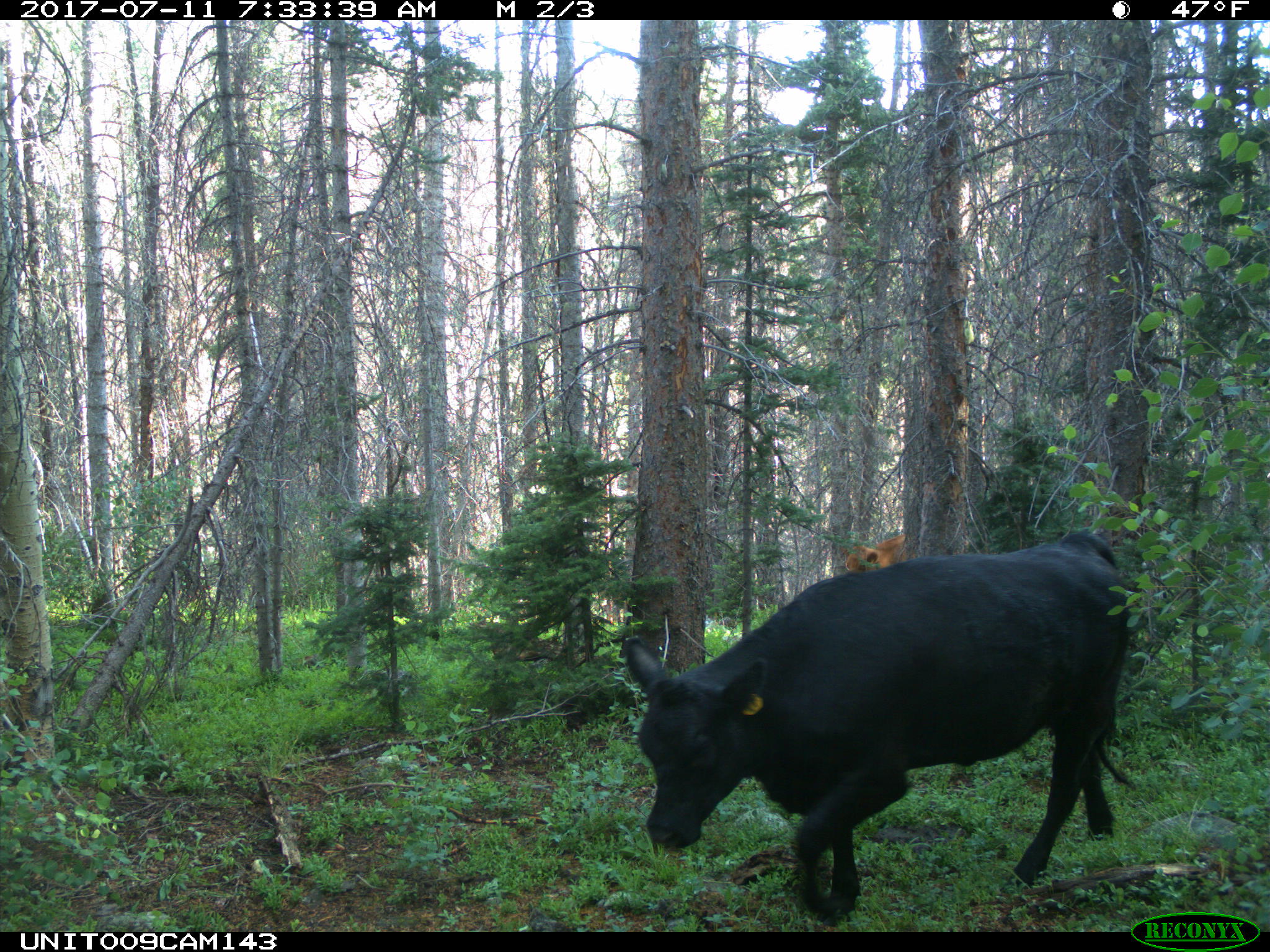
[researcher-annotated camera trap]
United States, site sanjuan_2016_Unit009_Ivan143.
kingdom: Animalia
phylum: Chordata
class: Mammalia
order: Artiodactyla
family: Bovidae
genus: Bos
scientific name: Bos taurus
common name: domestic cow